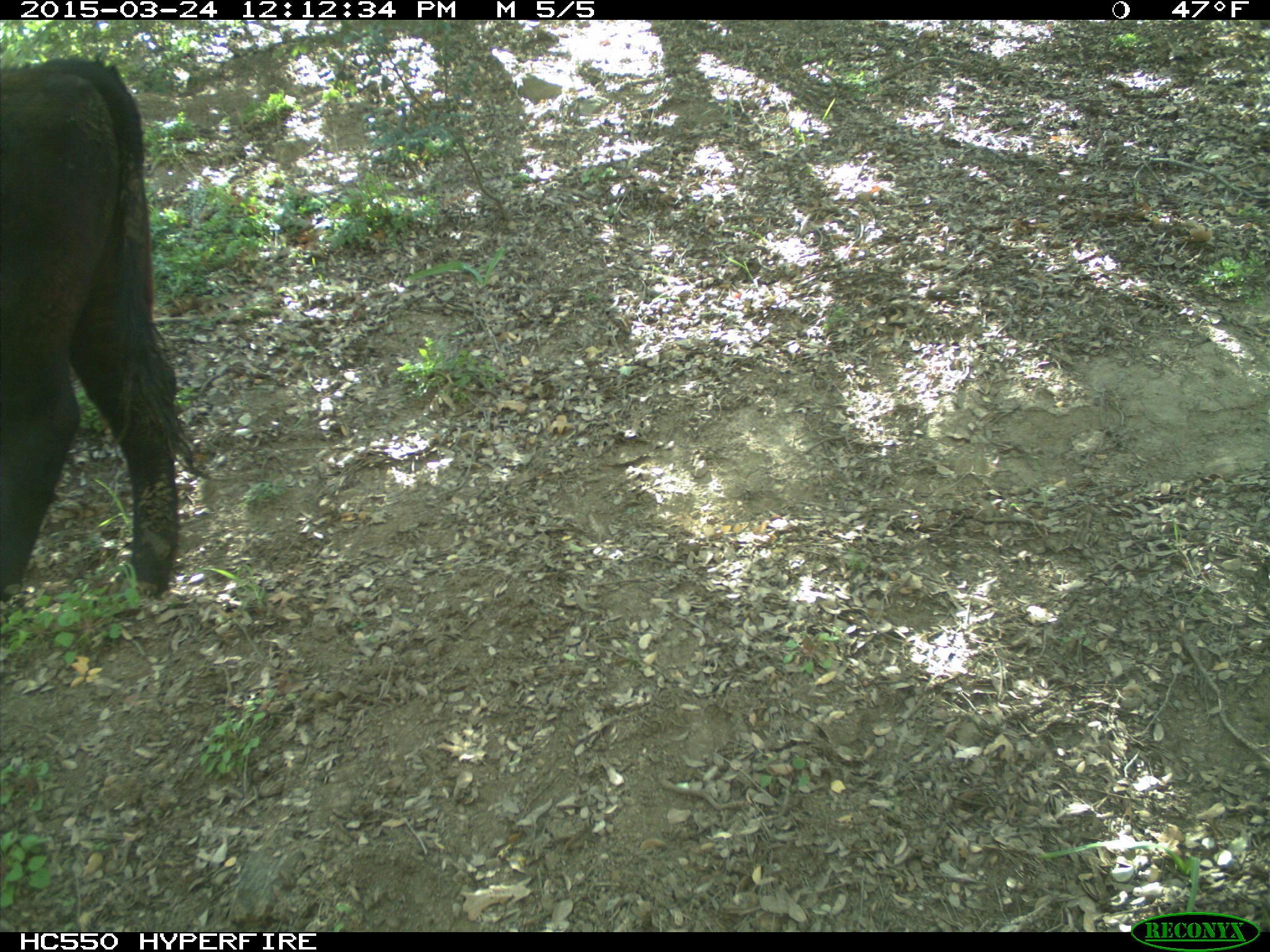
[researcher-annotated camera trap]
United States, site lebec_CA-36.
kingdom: Animalia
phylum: Chordata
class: Mammalia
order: Artiodactyla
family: Bovidae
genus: Bos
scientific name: Bos taurus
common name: domestic cow